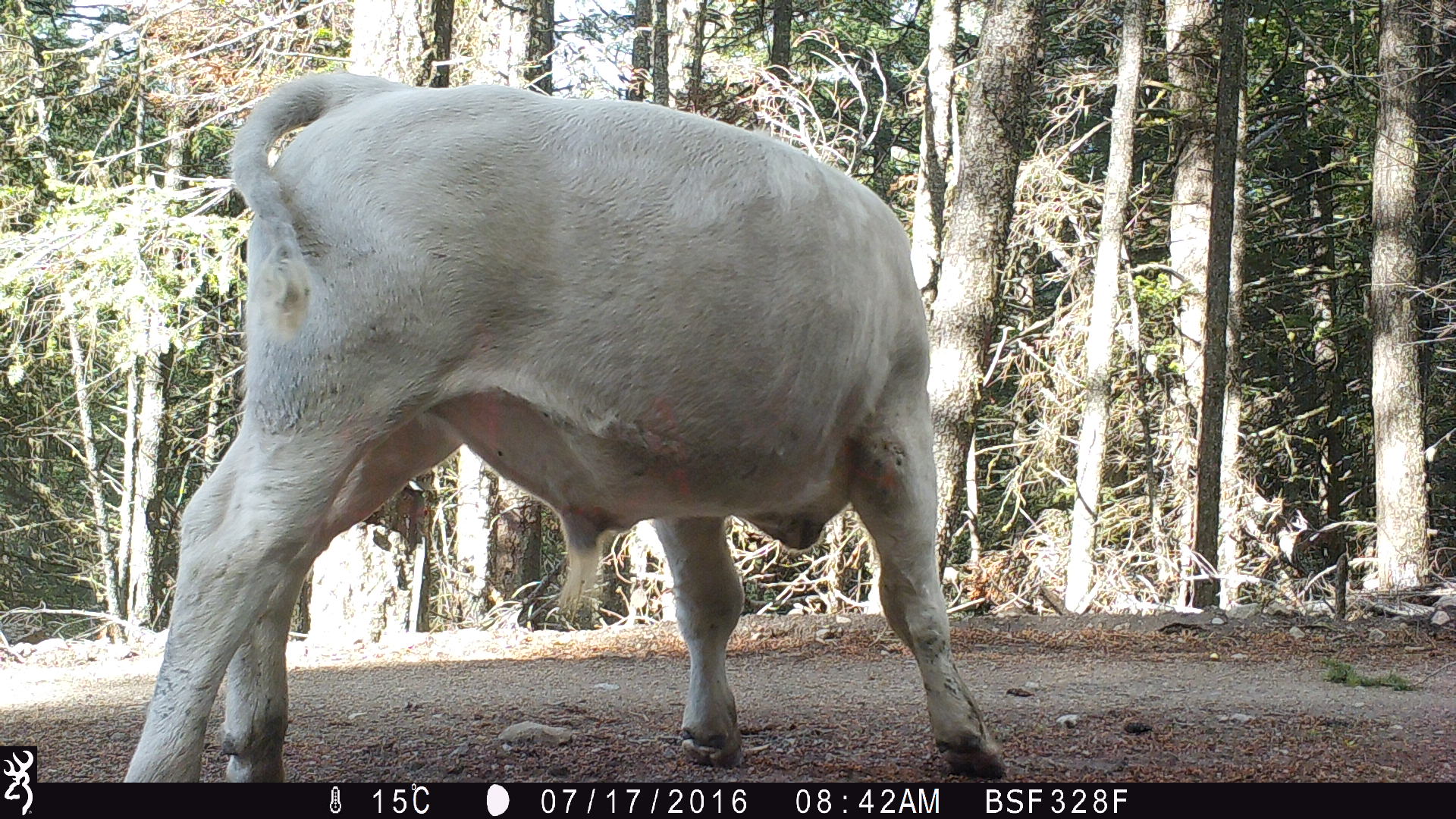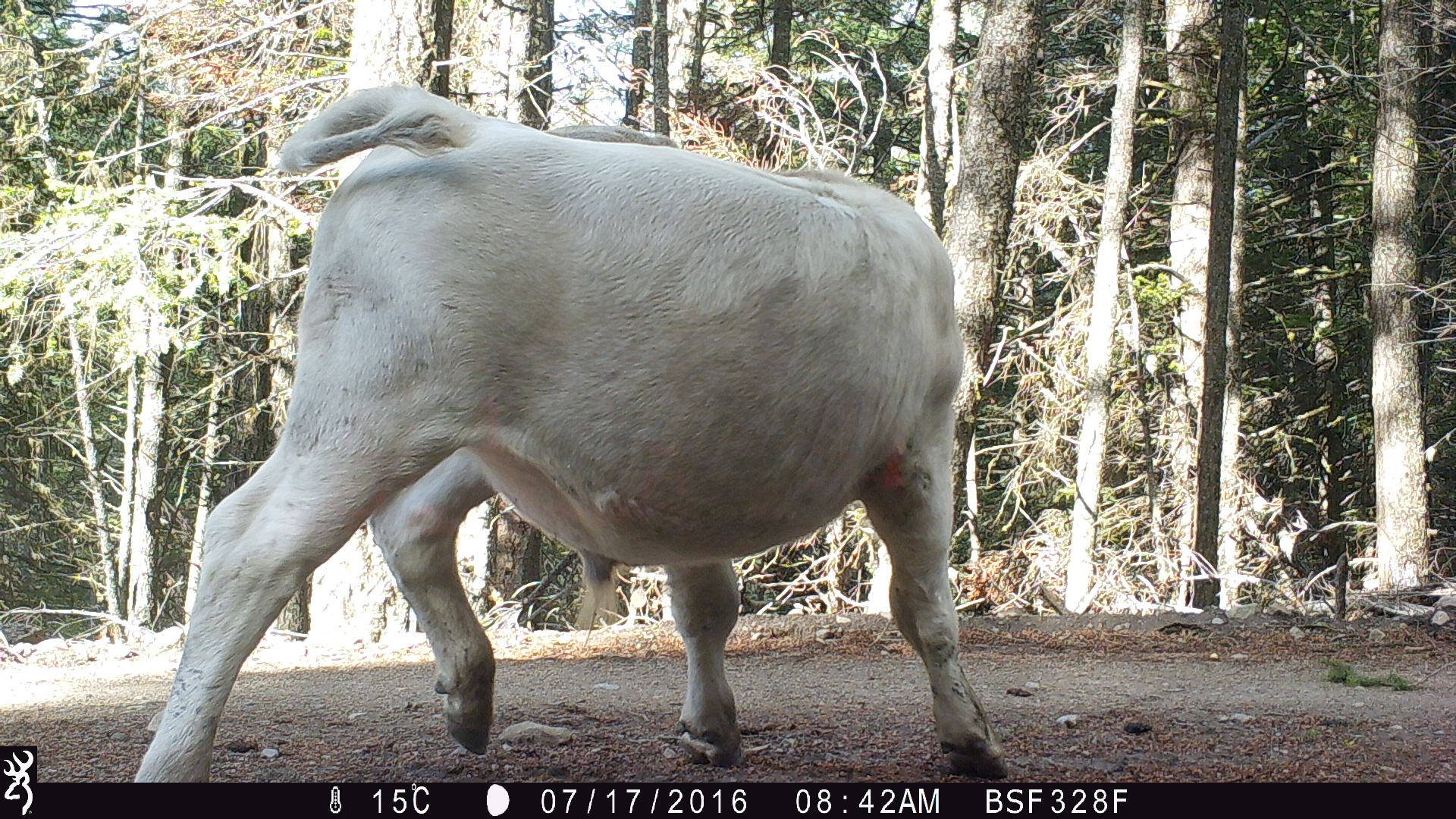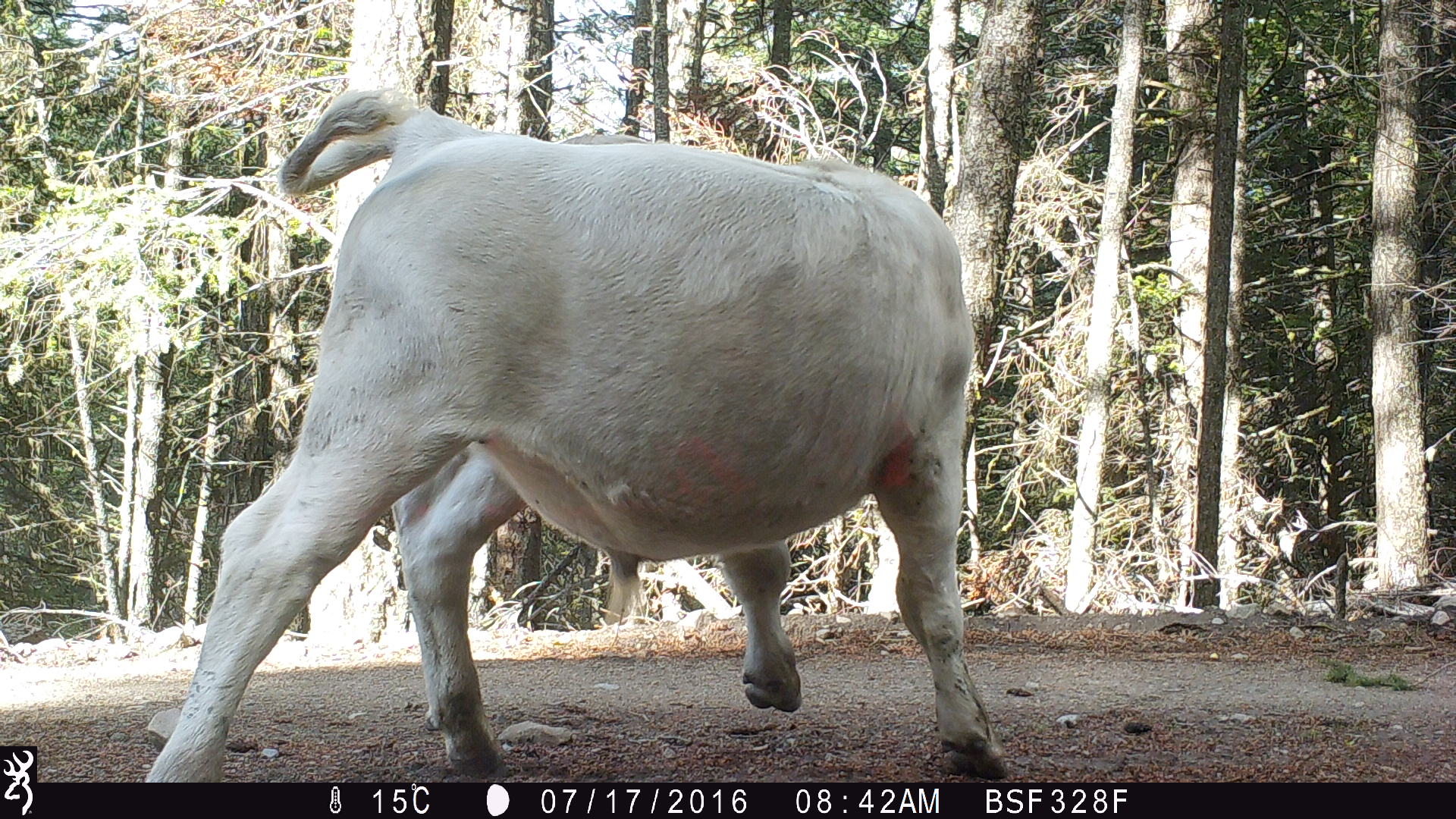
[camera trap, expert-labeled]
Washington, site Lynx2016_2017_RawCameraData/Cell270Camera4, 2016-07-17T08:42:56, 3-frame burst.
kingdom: Animalia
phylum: Chordata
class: Mammalia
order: Artiodactyla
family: Bovidae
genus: Bos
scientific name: Bos taurus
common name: domestic cattle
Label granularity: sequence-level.